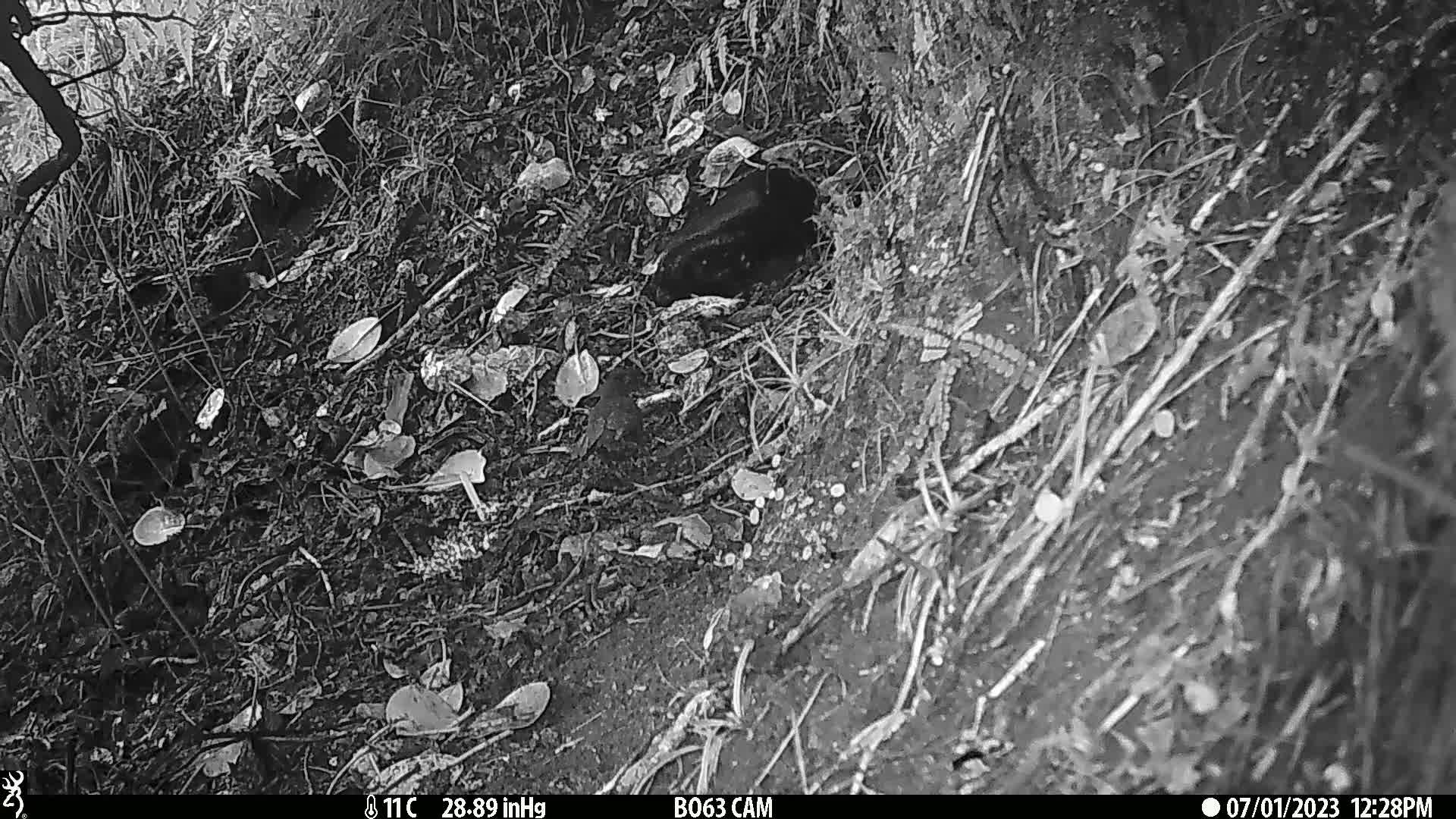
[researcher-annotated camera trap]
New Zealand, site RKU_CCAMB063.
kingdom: Animalia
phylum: Chordata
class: Aves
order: Passeriformes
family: Turdidae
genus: Turdus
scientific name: Turdus merula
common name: eurasian blackbird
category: blackbird